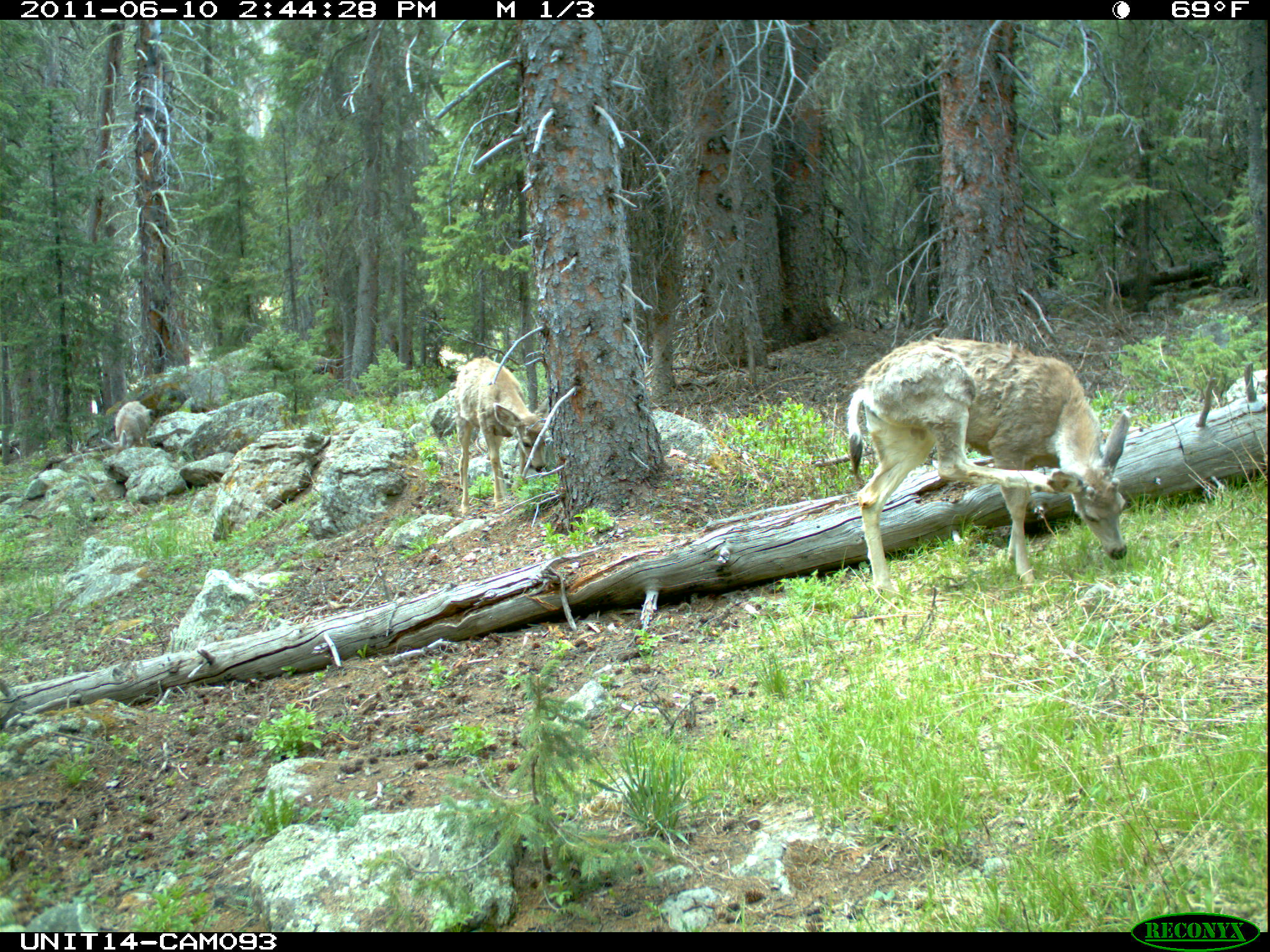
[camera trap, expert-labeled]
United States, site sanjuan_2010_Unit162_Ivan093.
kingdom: Animalia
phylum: Chordata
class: Mammalia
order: Artiodactyla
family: Cervidae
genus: Odocoileus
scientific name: Odocoileus hemionus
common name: mule deer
Odocoileus hemionus (mule deer).